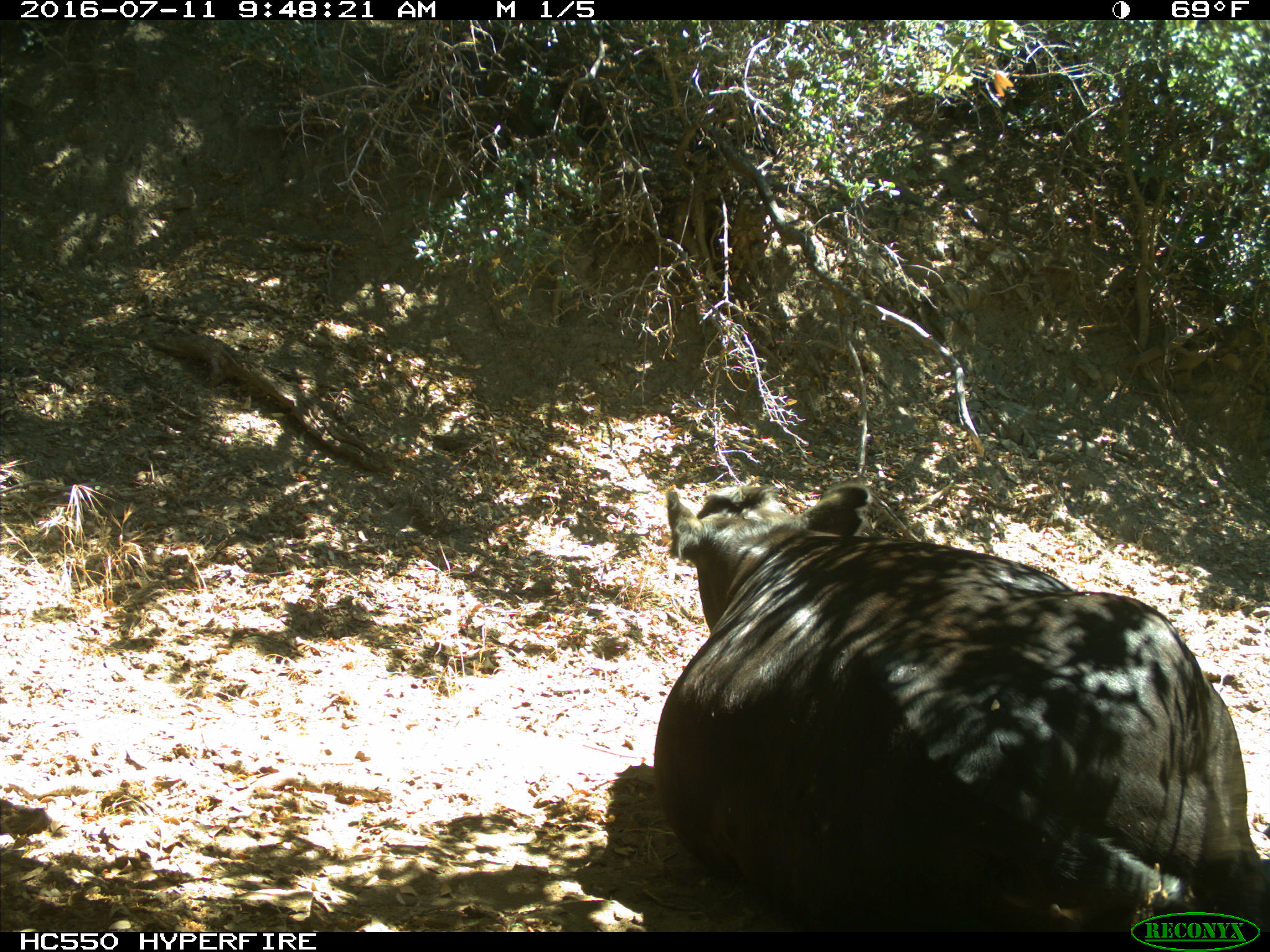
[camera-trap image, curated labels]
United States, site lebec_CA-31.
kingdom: Animalia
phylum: Chordata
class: Mammalia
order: Artiodactyla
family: Bovidae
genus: Bos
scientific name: Bos taurus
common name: domestic cow